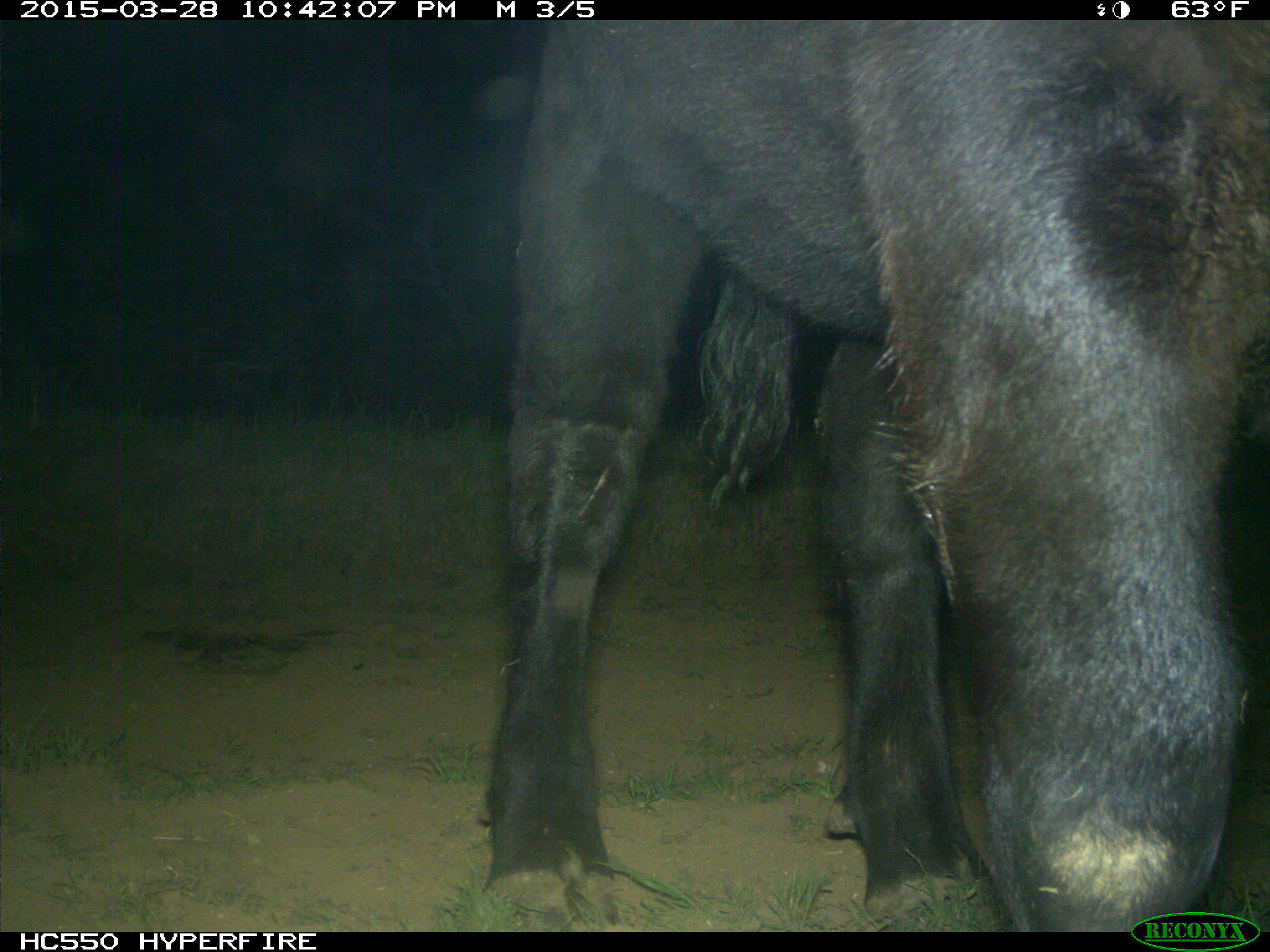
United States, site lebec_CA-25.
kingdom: Animalia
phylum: Chordata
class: Mammalia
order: Artiodactyla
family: Bovidae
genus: Bos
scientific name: Bos taurus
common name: domestic cow